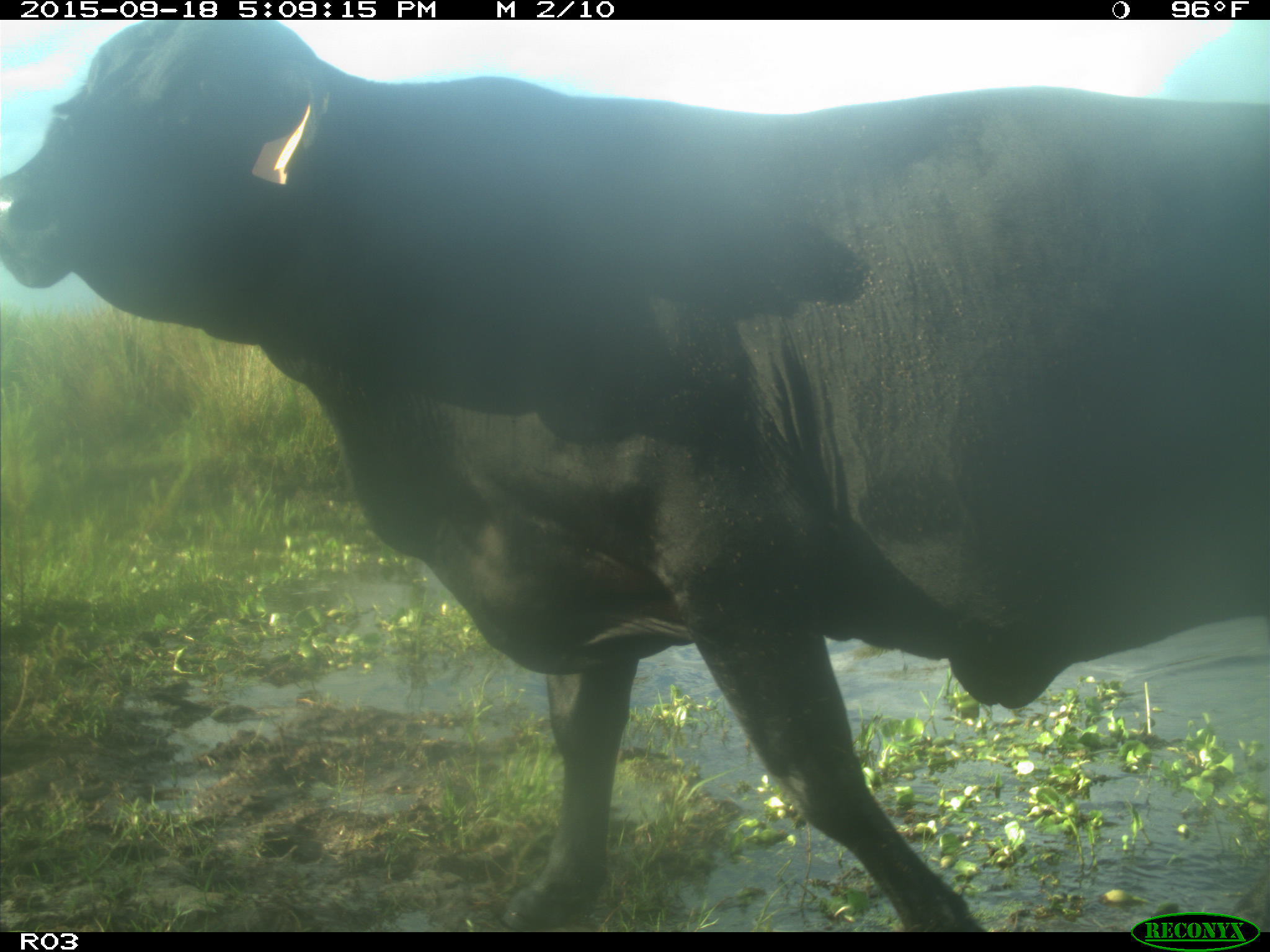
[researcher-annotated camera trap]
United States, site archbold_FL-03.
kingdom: Animalia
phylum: Chordata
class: Mammalia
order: Artiodactyla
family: Bovidae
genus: Bos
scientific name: Bos taurus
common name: domestic cow